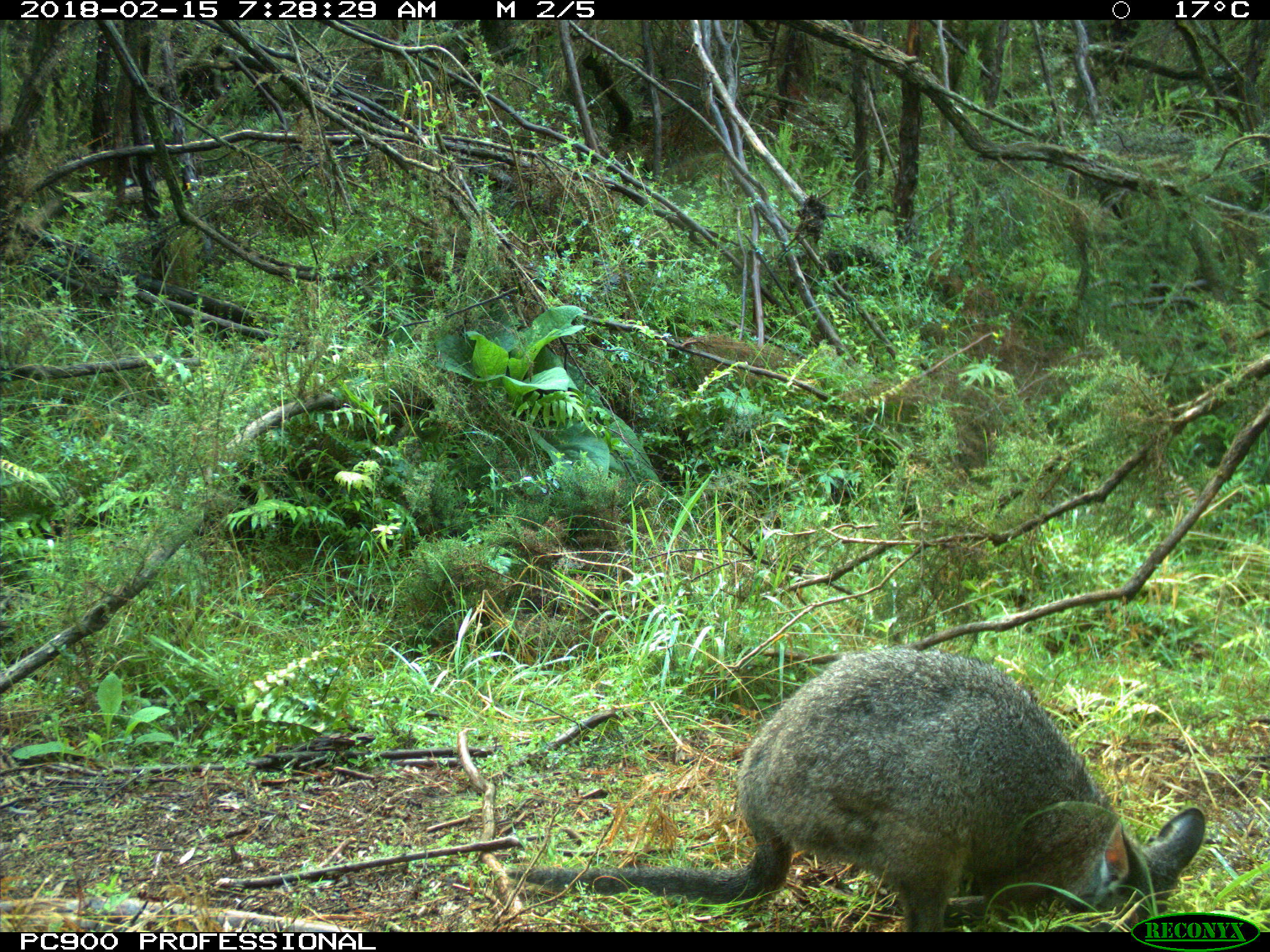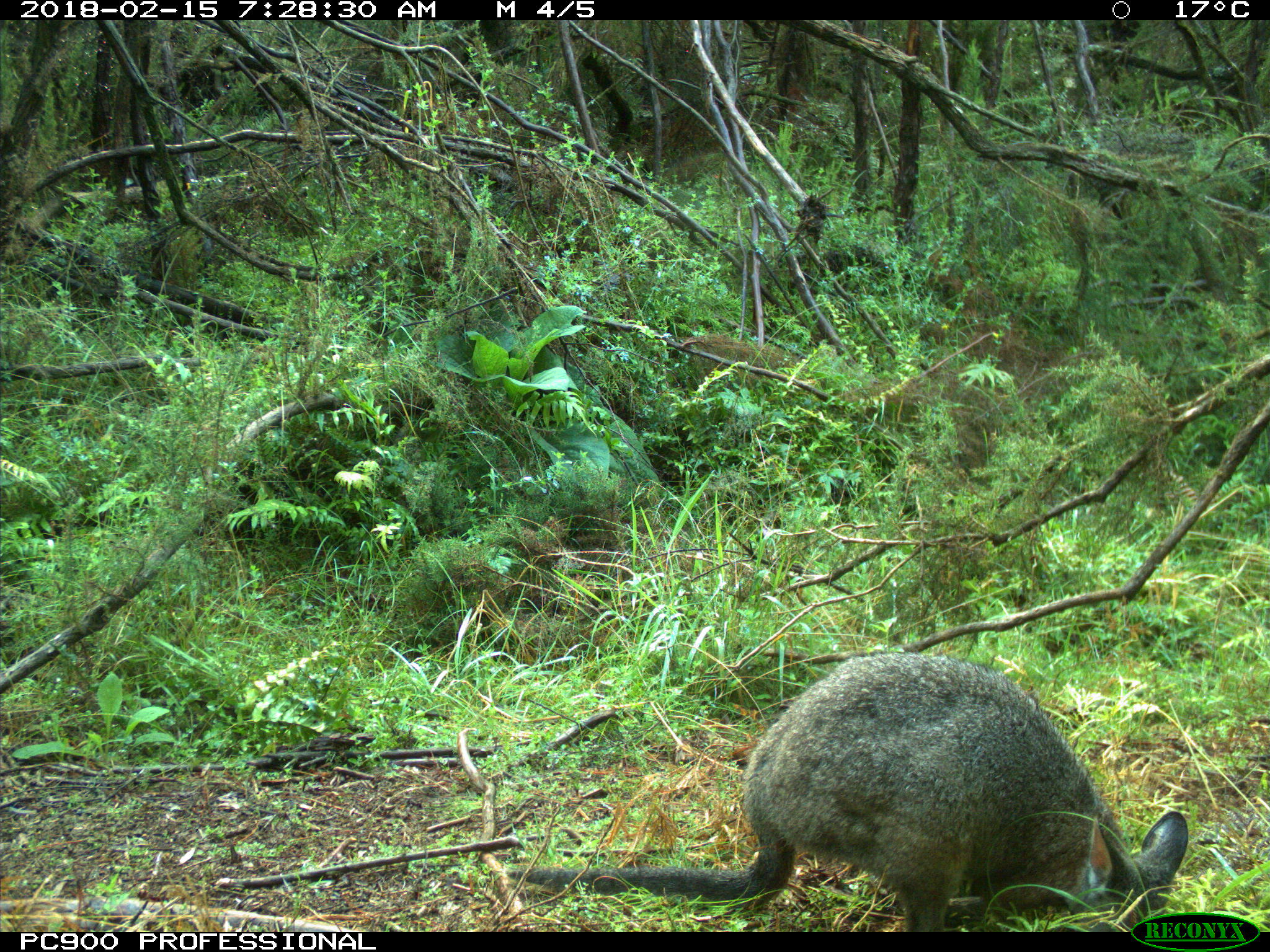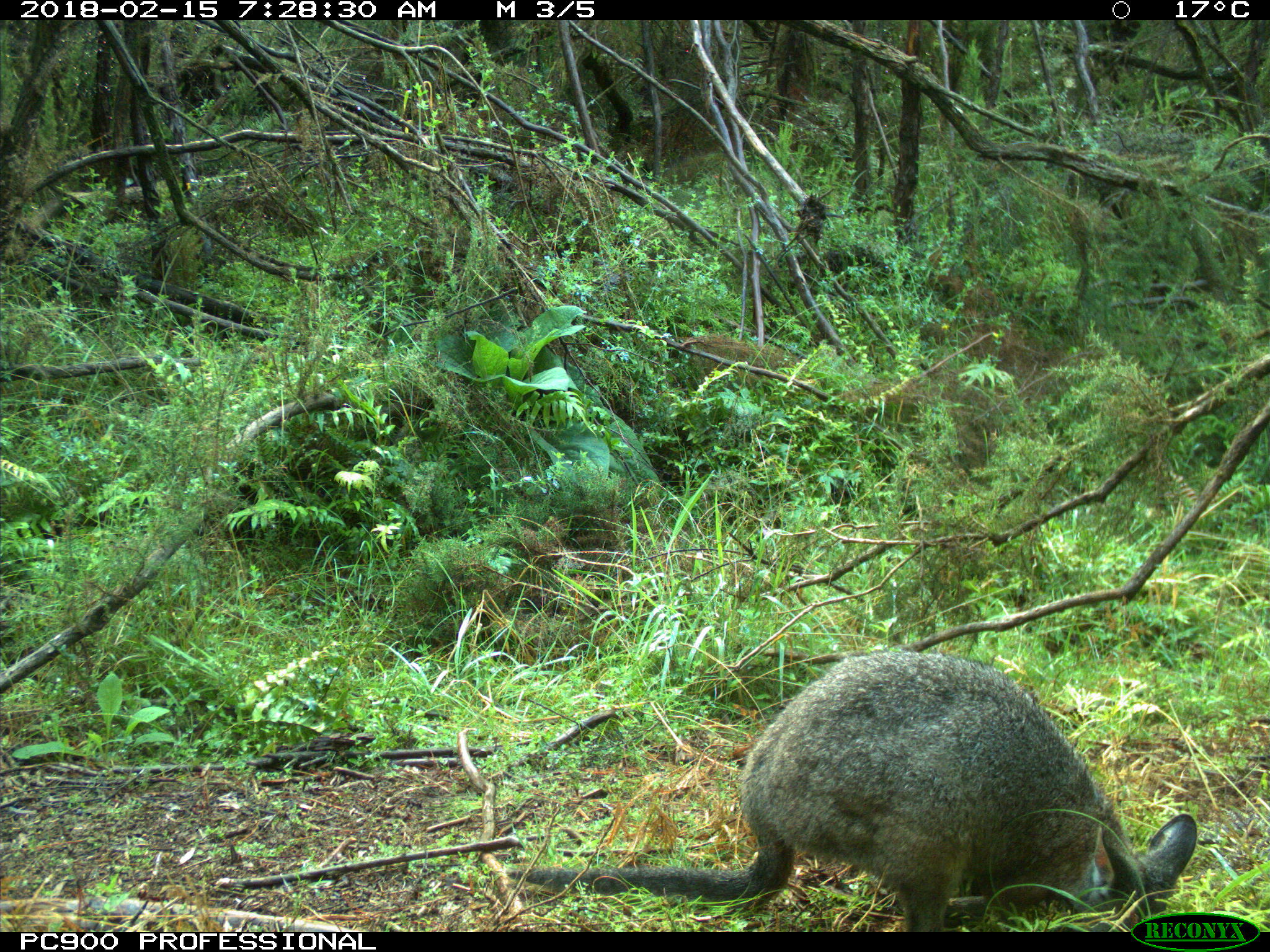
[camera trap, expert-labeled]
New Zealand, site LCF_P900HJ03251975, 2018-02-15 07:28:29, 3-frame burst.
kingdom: Animalia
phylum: Chordata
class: Mammalia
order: Diprotodontia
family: Macropodidae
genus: Notamacropus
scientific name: Notamacropus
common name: wallaby